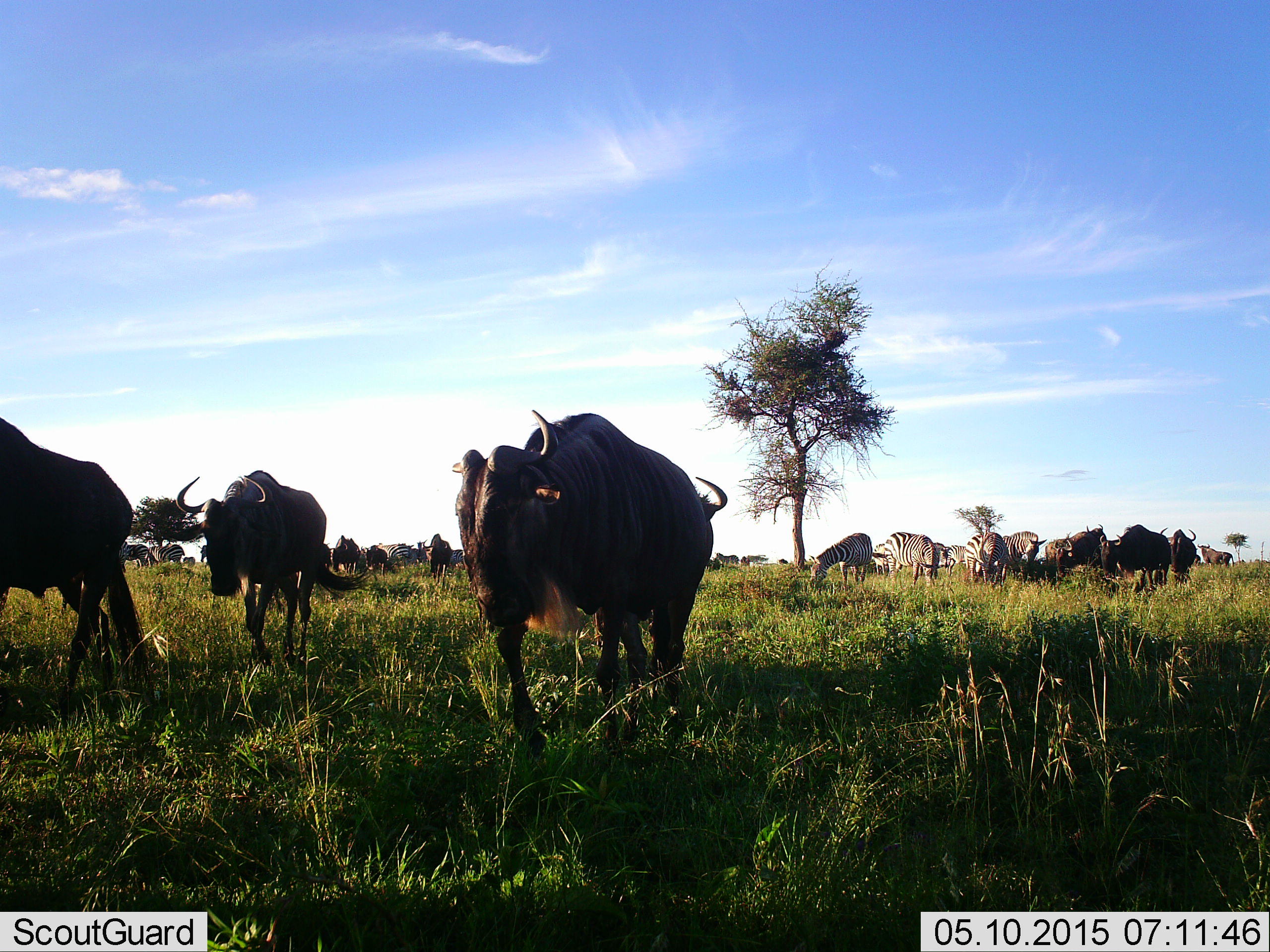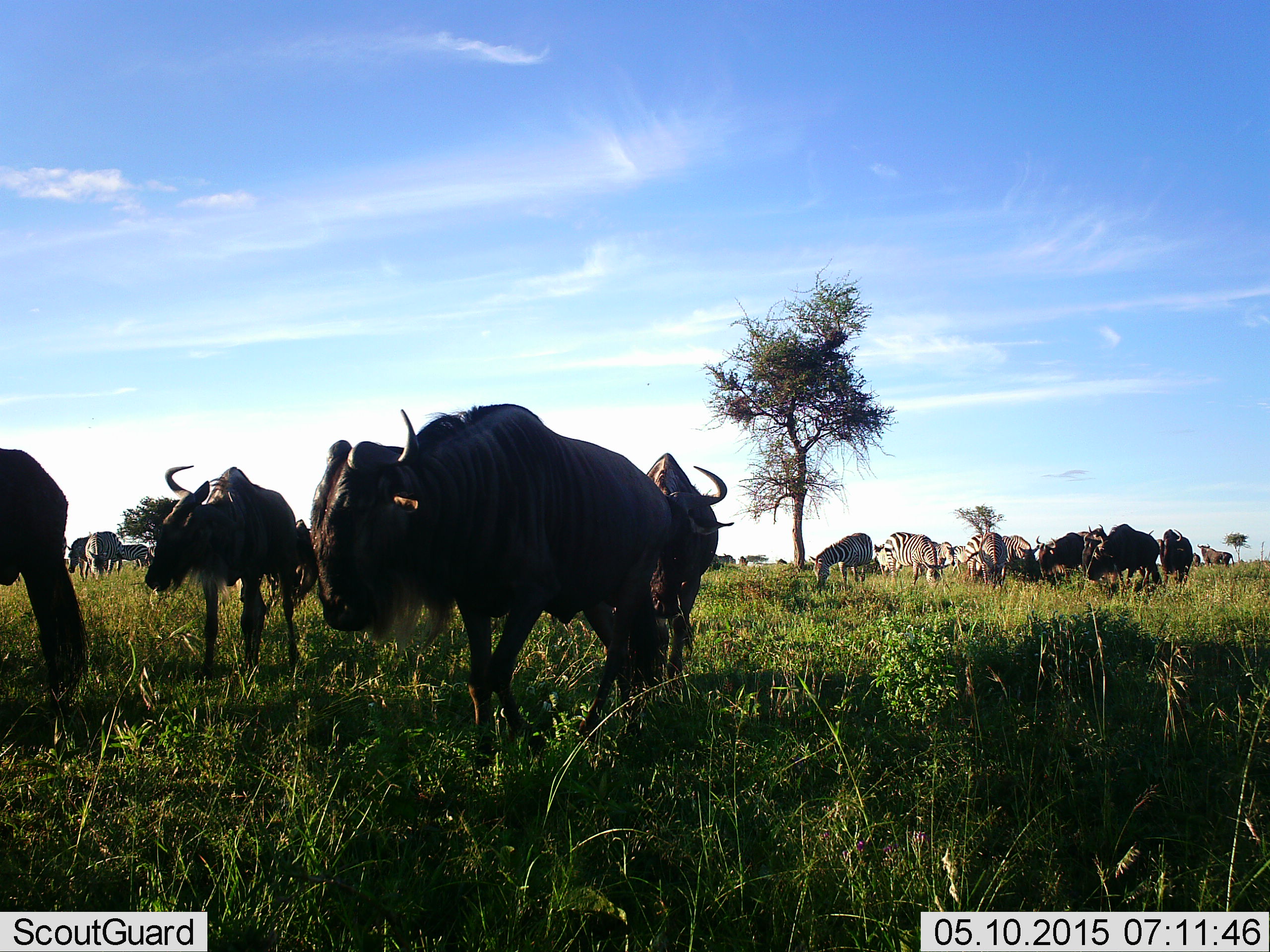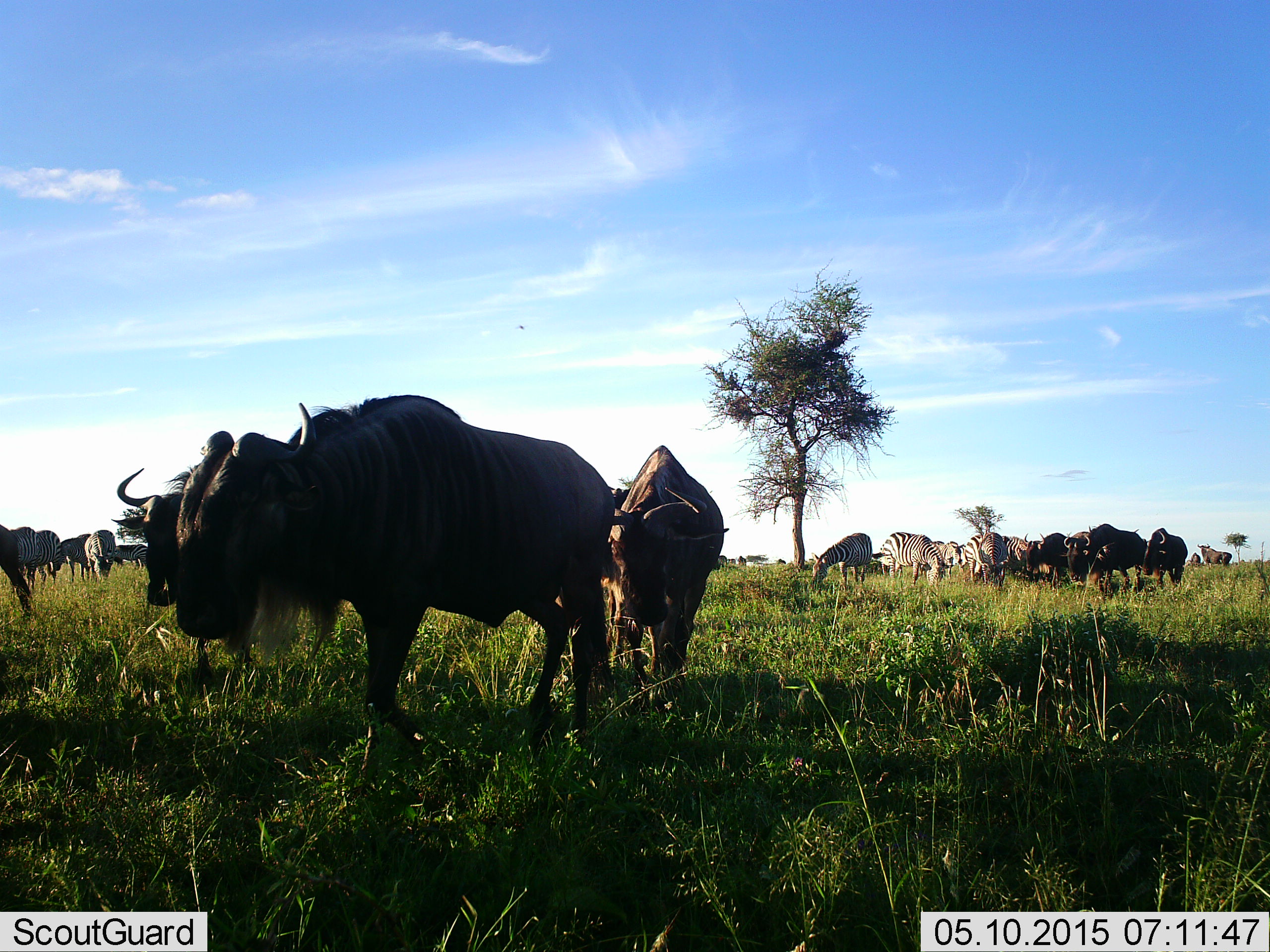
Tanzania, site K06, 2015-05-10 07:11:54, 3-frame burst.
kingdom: Animalia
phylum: Chordata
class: Mammalia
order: Artiodactyla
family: Bovidae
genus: Connochaetes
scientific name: Connochaetes taurinus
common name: blue wildebeest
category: wildebeest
Wildebeest (blue wildebeest) (Connochaetes taurinus), count 11-50. Behavior (volunteer vote fractions): standing 64%, resting 0%, moving 64%, interacting 0%. Young present (vote fraction): 0%. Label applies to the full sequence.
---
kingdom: Animalia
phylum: Chordata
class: Mammalia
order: Perissodactyla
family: Equidae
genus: Equus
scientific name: Equus quagga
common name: plains zebra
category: zebra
Zebra (plains zebra) (Equus quagga), count 6. Behavior (volunteer vote fractions): standing 50%, resting 0%, moving 30%, interacting 0%. Young present (vote fraction): 0%. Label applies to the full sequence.